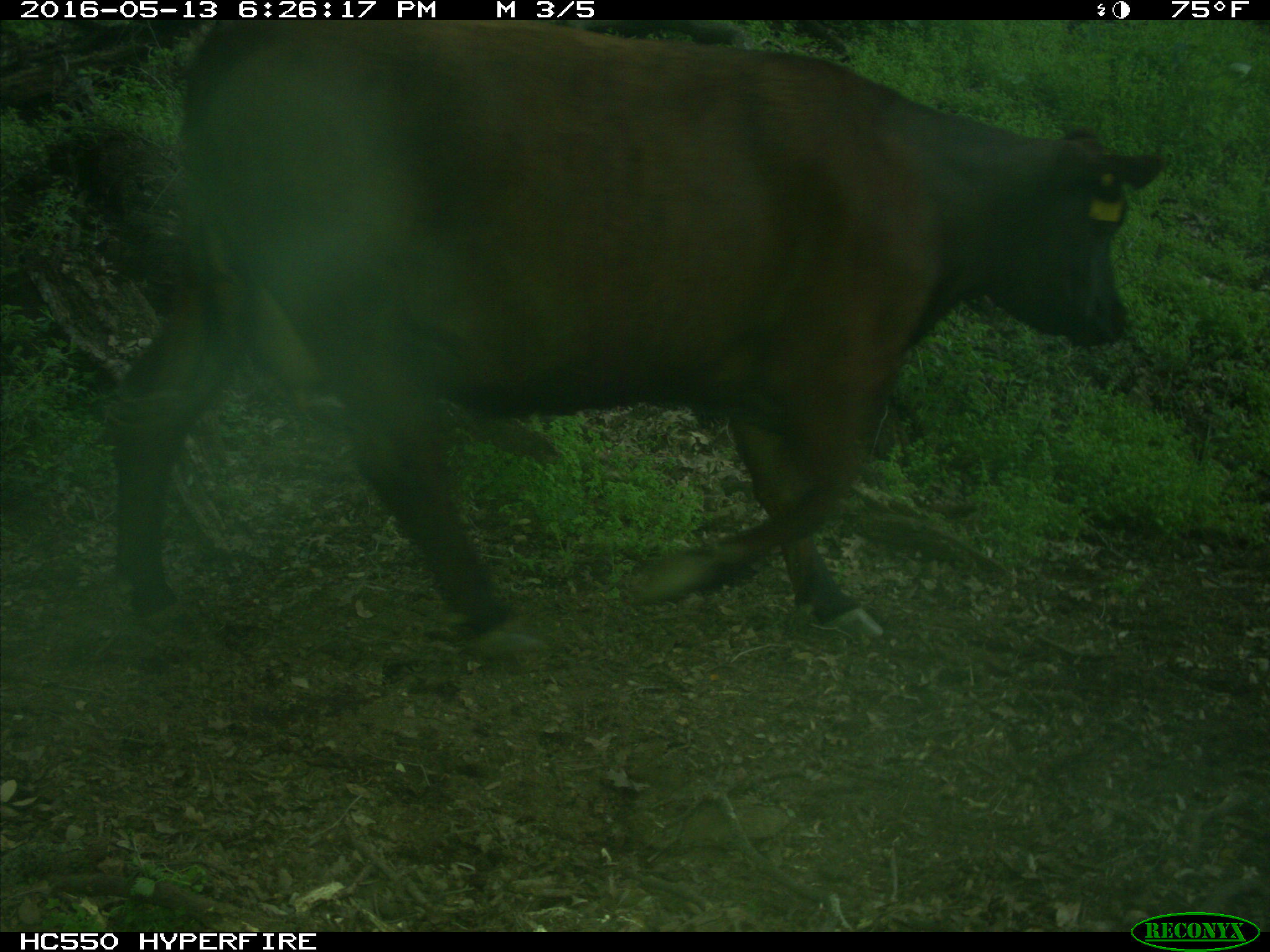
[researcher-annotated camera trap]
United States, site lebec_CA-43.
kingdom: Animalia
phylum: Chordata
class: Mammalia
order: Artiodactyla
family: Bovidae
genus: Bos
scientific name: Bos taurus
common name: domestic cow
Bos taurus (domestic cow).